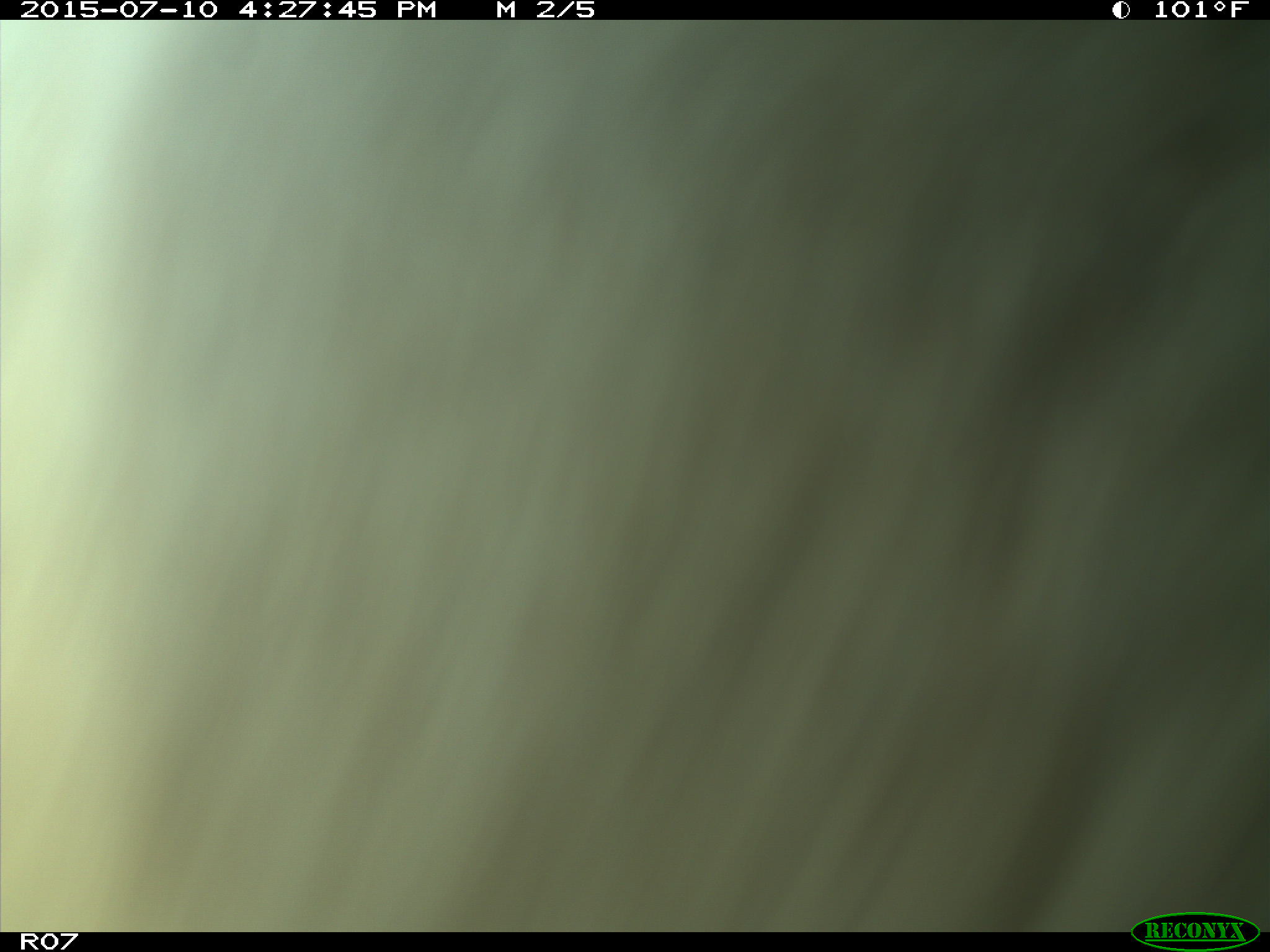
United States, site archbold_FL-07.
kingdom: Animalia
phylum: Chordata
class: Mammalia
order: Artiodactyla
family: Bovidae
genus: Bos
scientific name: Bos taurus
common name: domestic cow